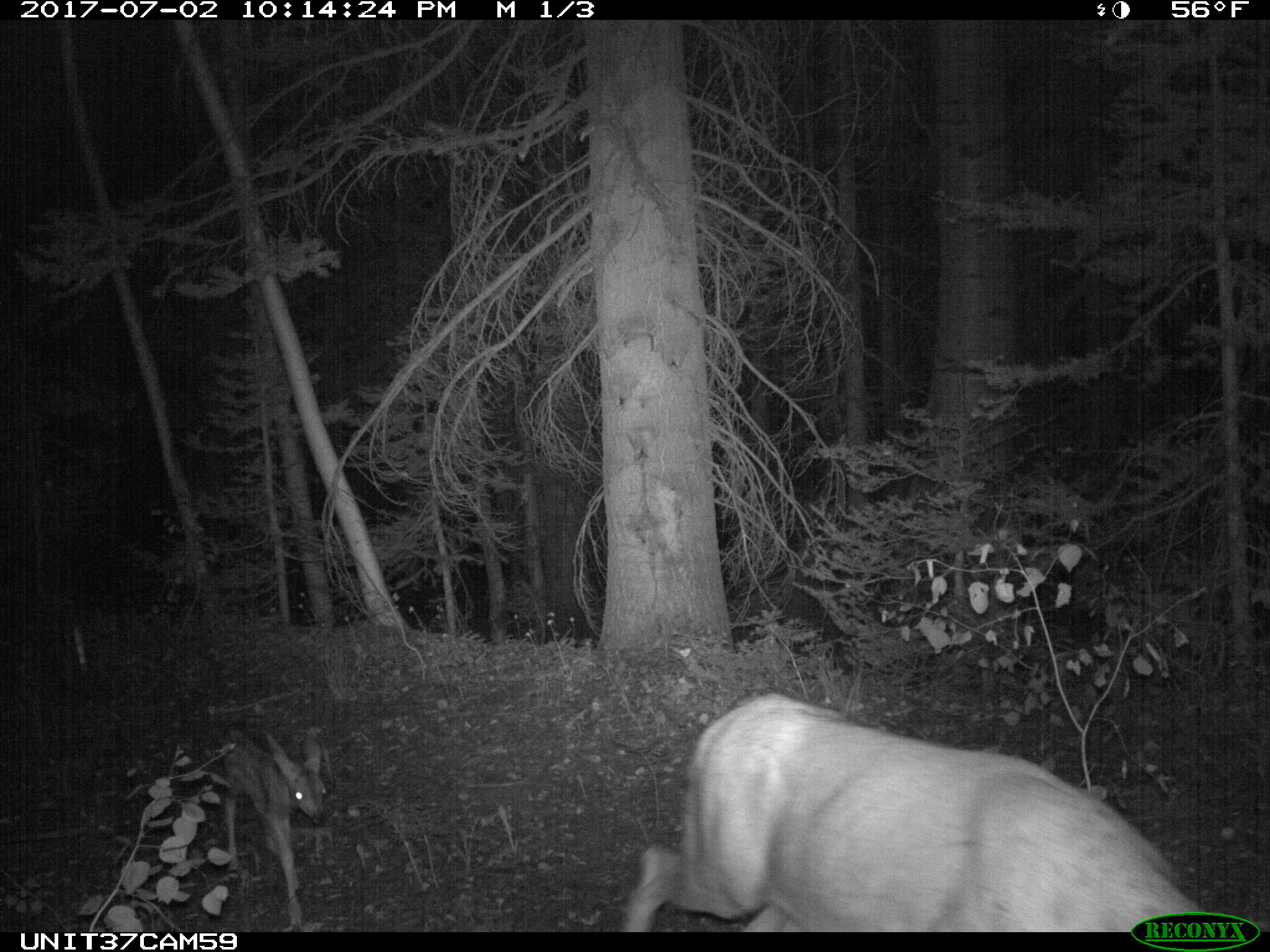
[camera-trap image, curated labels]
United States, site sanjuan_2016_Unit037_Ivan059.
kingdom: Animalia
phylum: Chordata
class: Mammalia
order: Artiodactyla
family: Cervidae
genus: Odocoileus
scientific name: Odocoileus hemionus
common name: mule deer